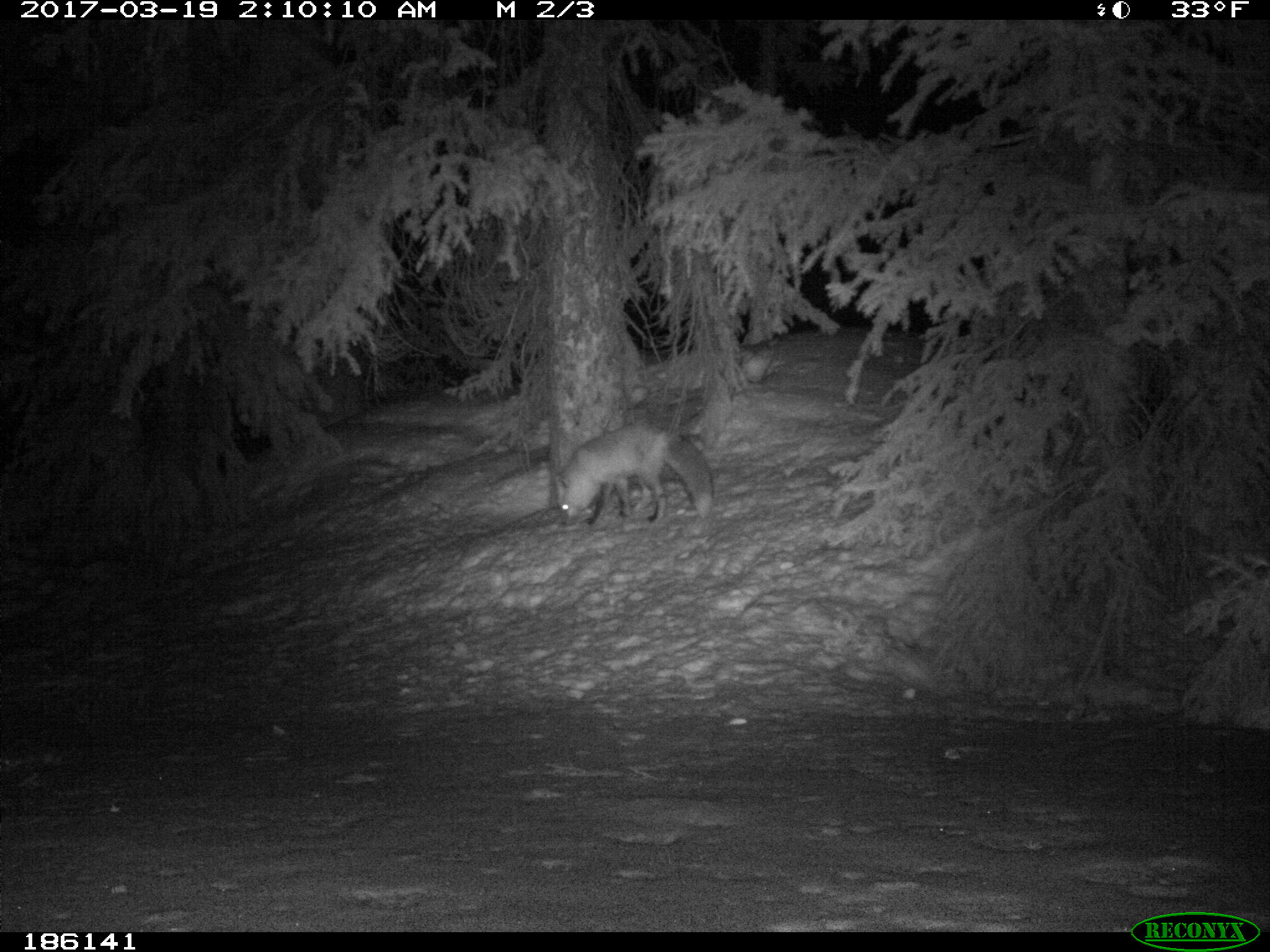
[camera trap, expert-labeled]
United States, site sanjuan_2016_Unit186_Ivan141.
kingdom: Animalia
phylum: Chordata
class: Mammalia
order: Carnivora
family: Canidae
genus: Vulpes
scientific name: Vulpes vulpes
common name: red fox